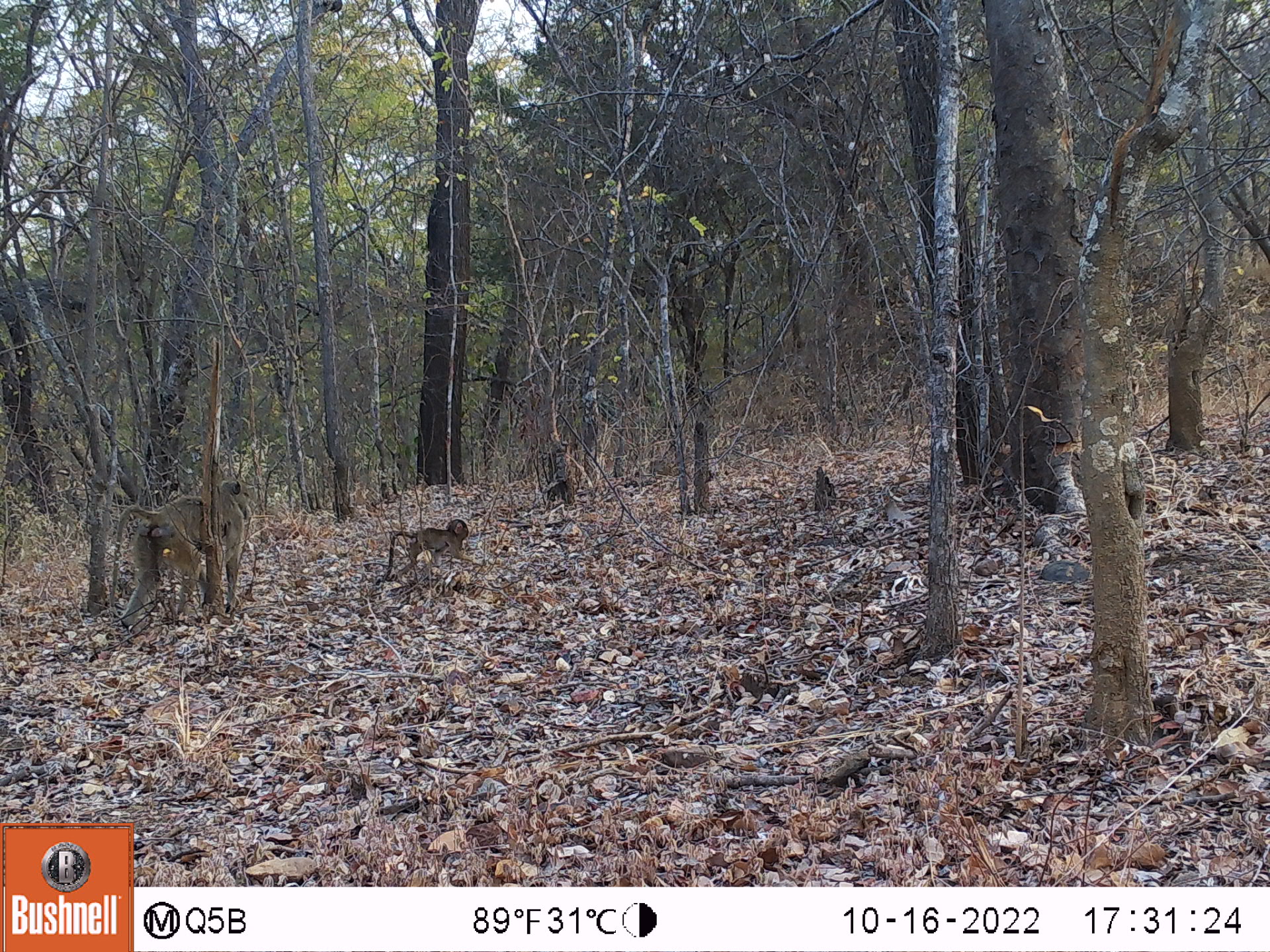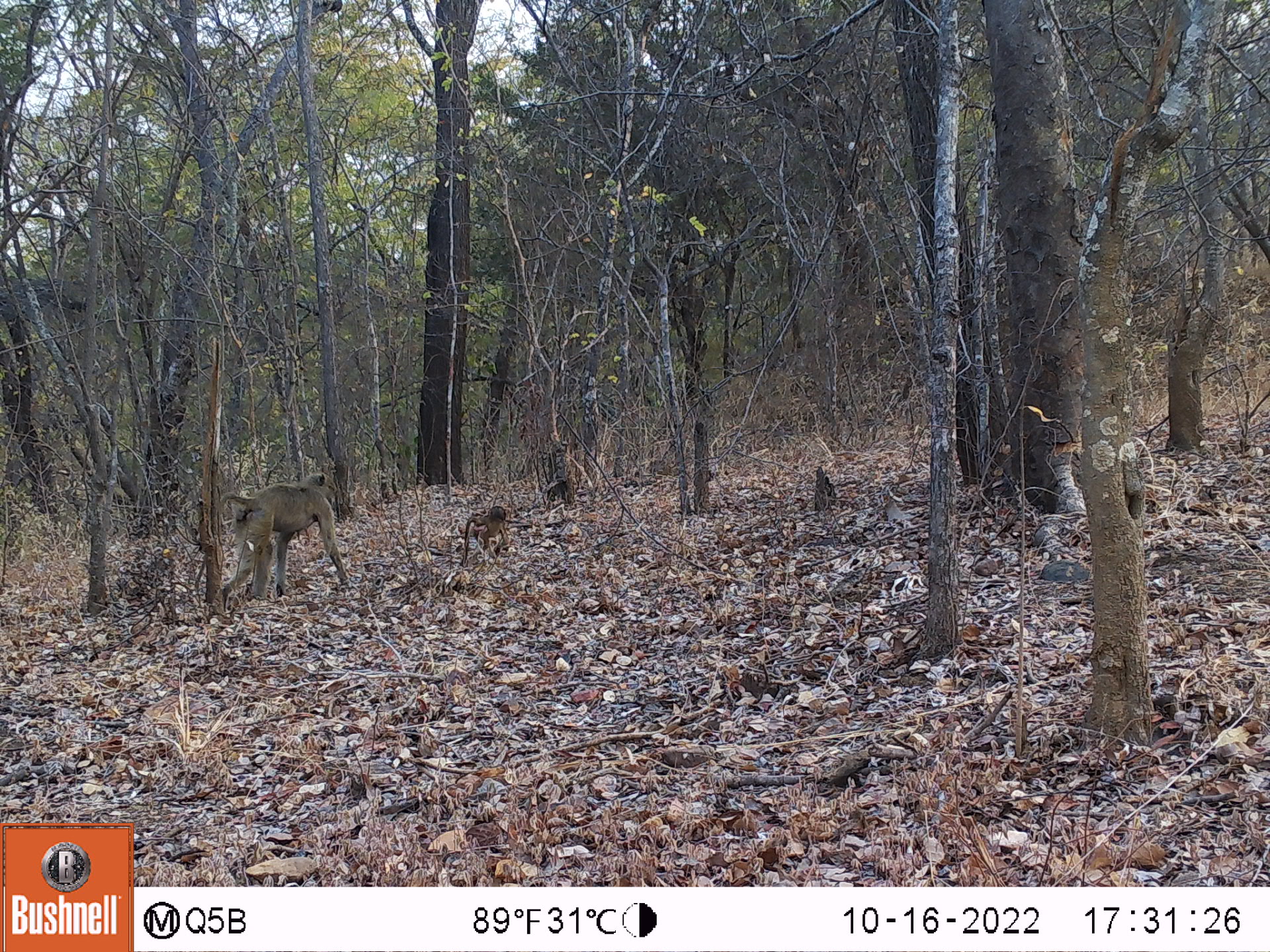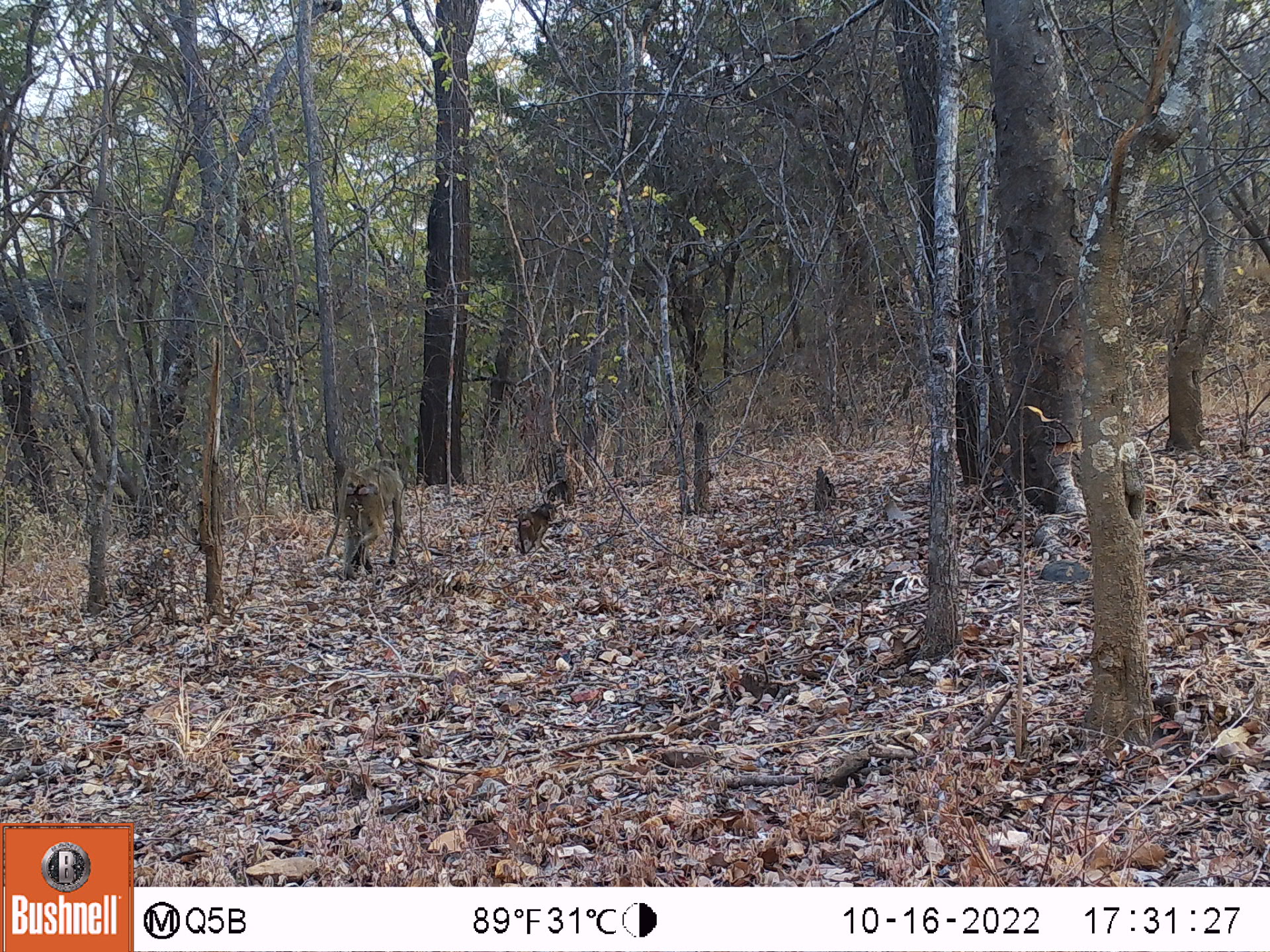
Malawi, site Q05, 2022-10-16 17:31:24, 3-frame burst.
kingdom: Animalia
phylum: Chordata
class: Mammalia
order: Primates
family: Cercopithecidae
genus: Papio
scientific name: Papio cynocephalus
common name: yellow baboon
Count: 2.